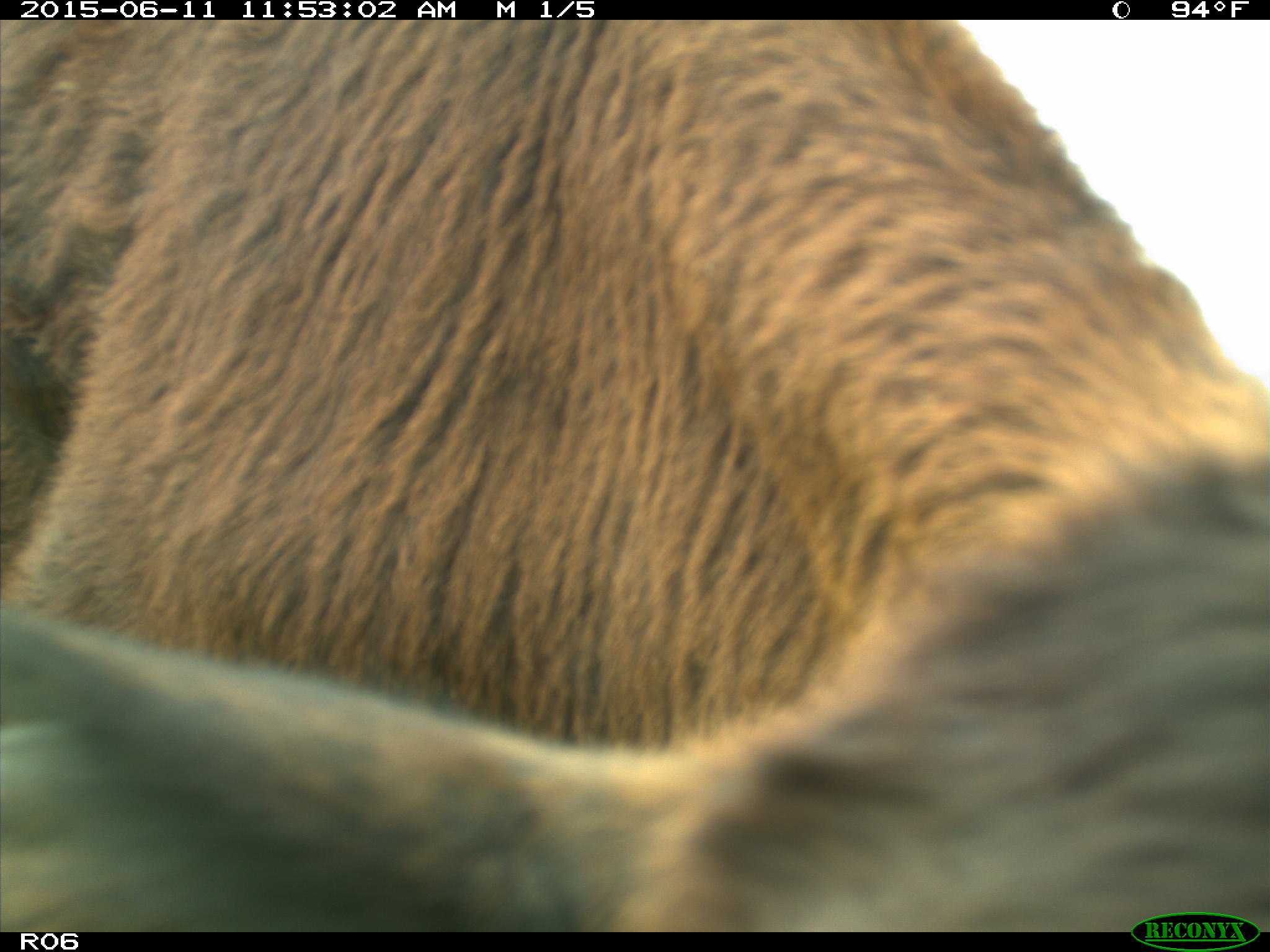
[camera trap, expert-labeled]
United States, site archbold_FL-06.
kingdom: Animalia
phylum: Chordata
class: Mammalia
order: Artiodactyla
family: Bovidae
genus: Bos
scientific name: Bos taurus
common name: domestic cow